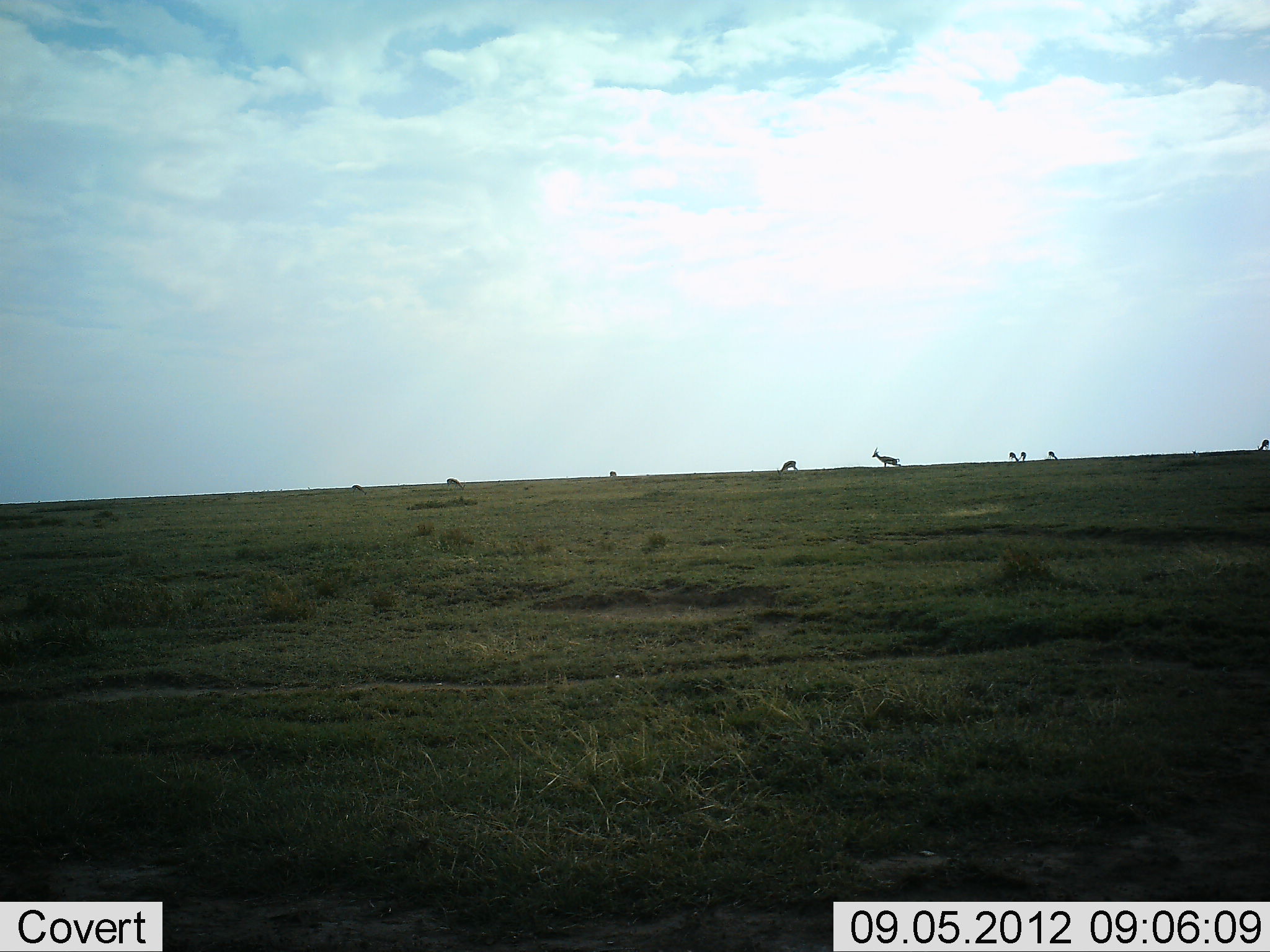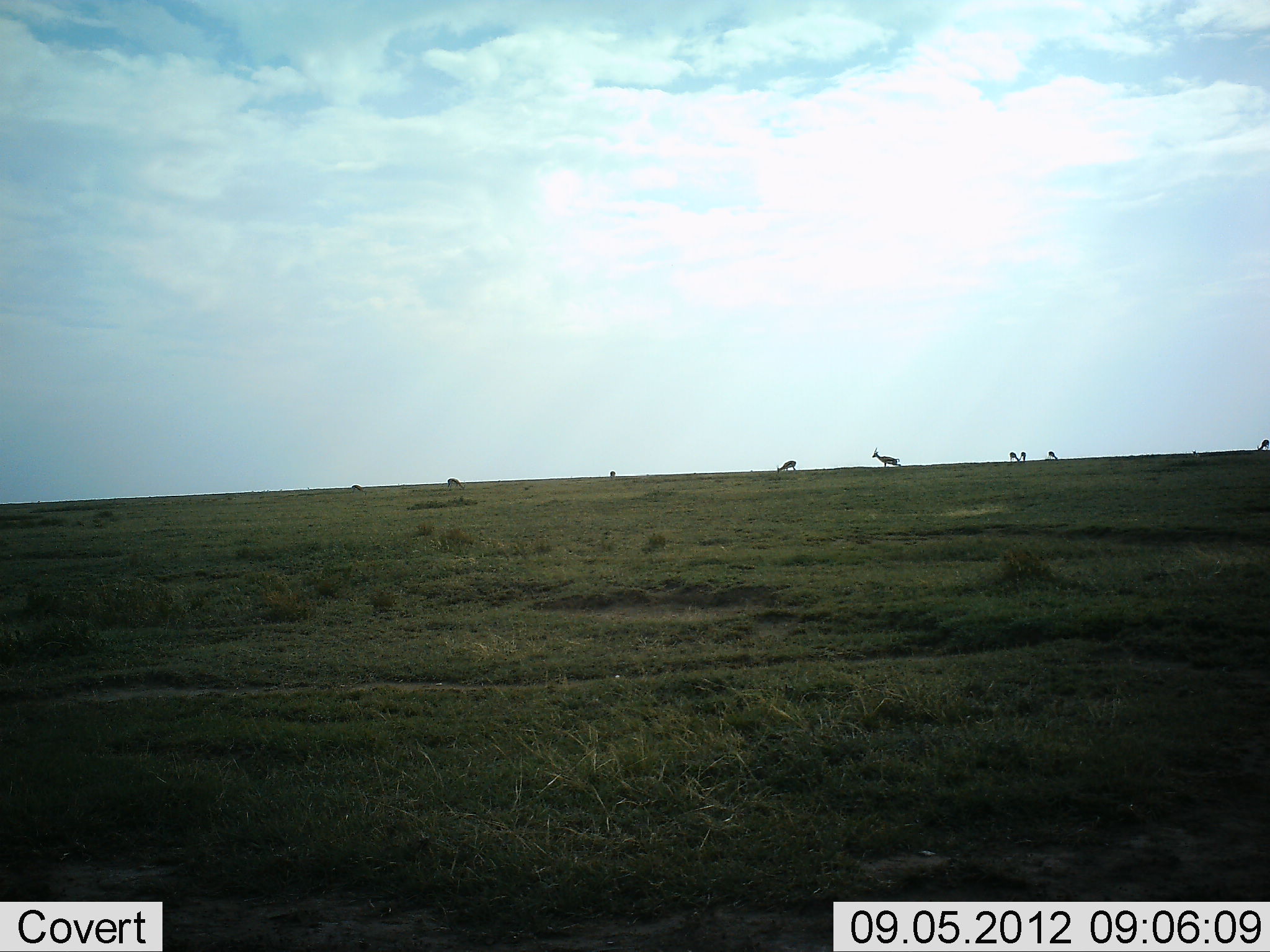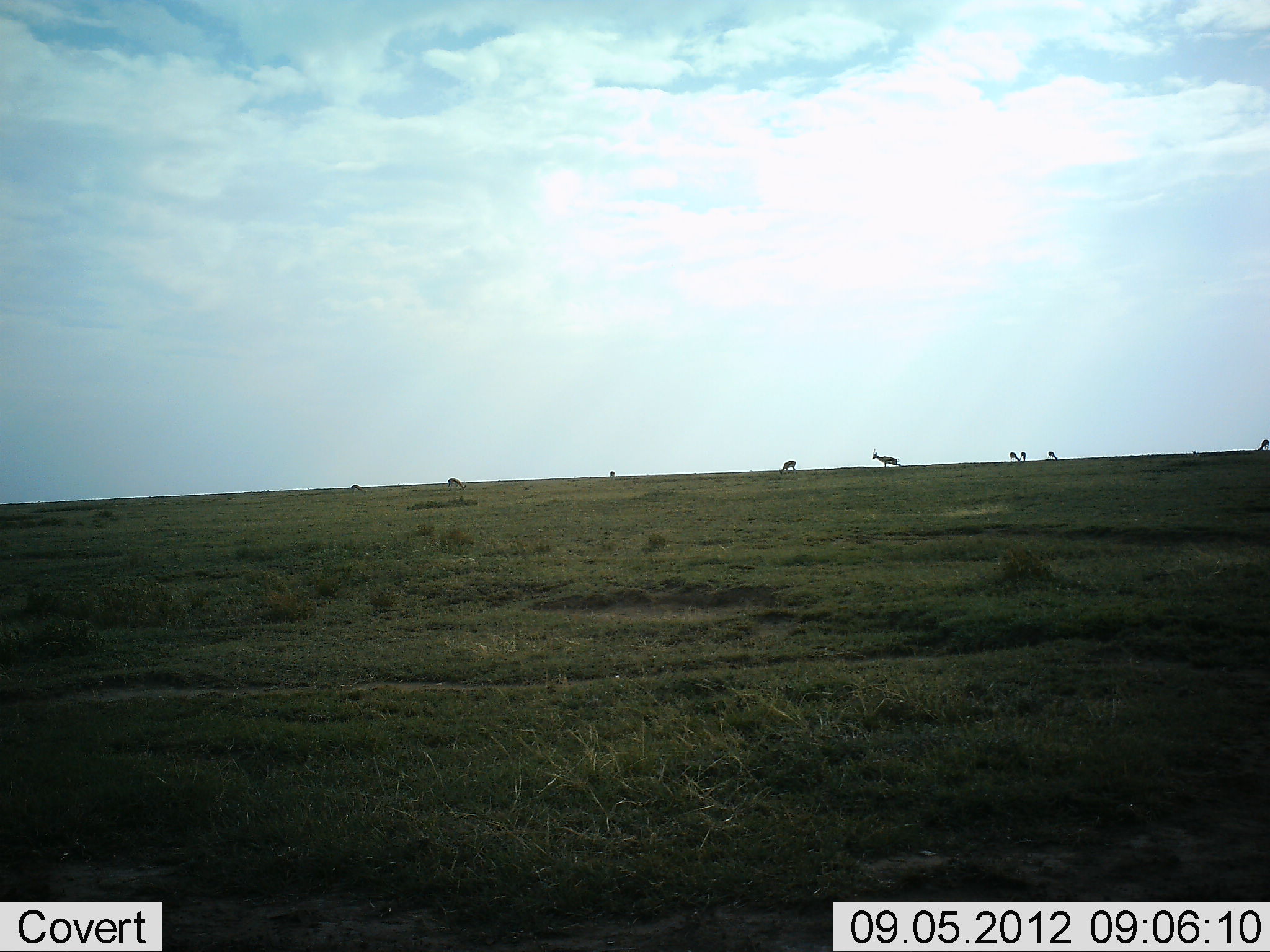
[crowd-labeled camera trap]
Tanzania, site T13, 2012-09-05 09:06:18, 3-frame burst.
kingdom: Animalia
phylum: Chordata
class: Mammalia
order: Artiodactyla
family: Bovidae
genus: Eudorcas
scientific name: Eudorcas thomsonii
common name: thomson's gazelle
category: gazellethomsons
Gazellethomsons (thomson's gazelle) (Eudorcas thomsonii), count 9. Behavior (volunteer vote fractions): standing 80%, resting 0%, moving 0%, interacting 0%. Young present (vote fraction): 0%. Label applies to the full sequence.